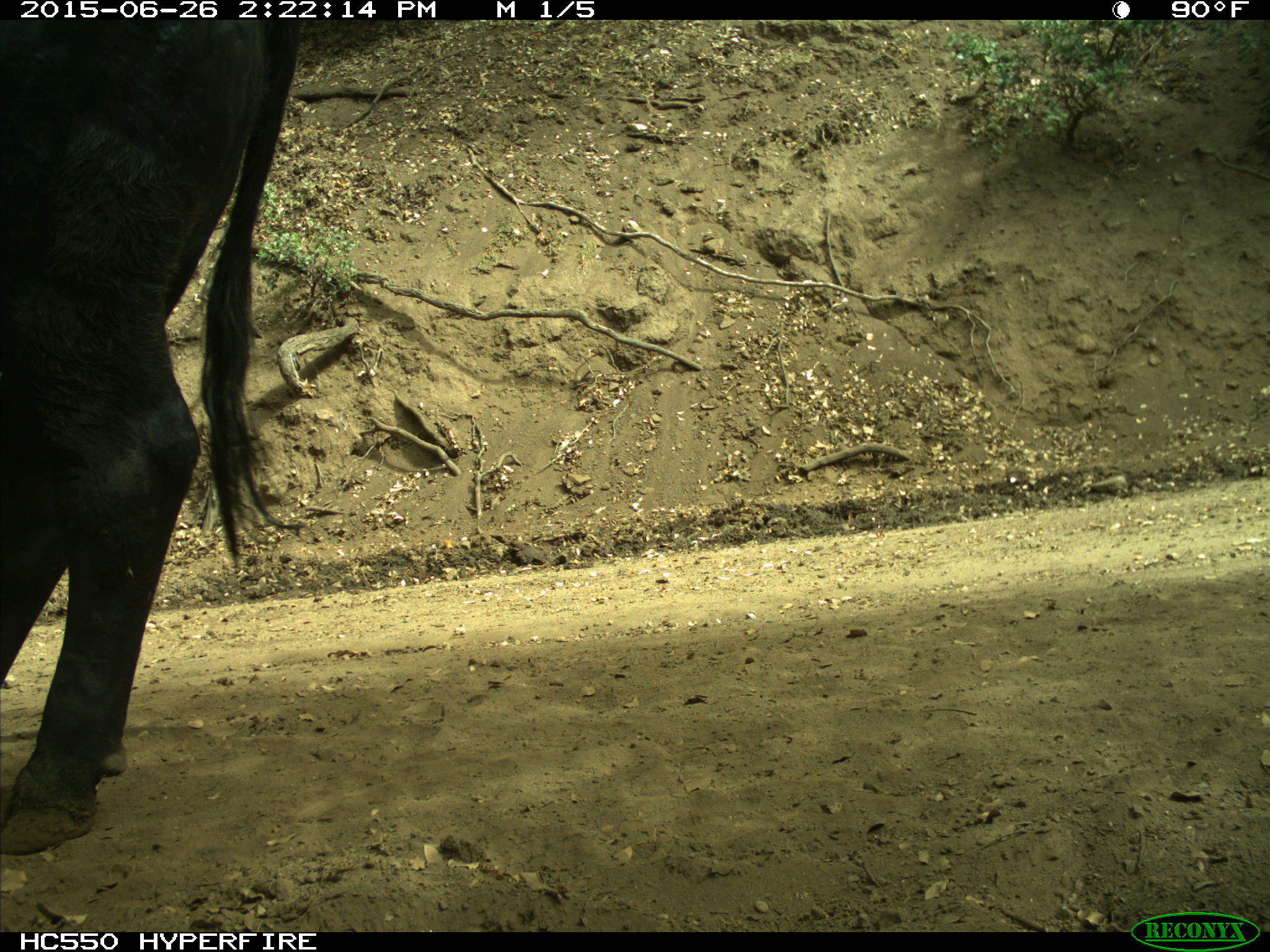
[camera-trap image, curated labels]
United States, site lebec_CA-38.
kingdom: Animalia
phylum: Chordata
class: Mammalia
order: Artiodactyla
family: Bovidae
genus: Bos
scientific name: Bos taurus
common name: domestic cow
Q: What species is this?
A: Bos taurus (domestic cow).